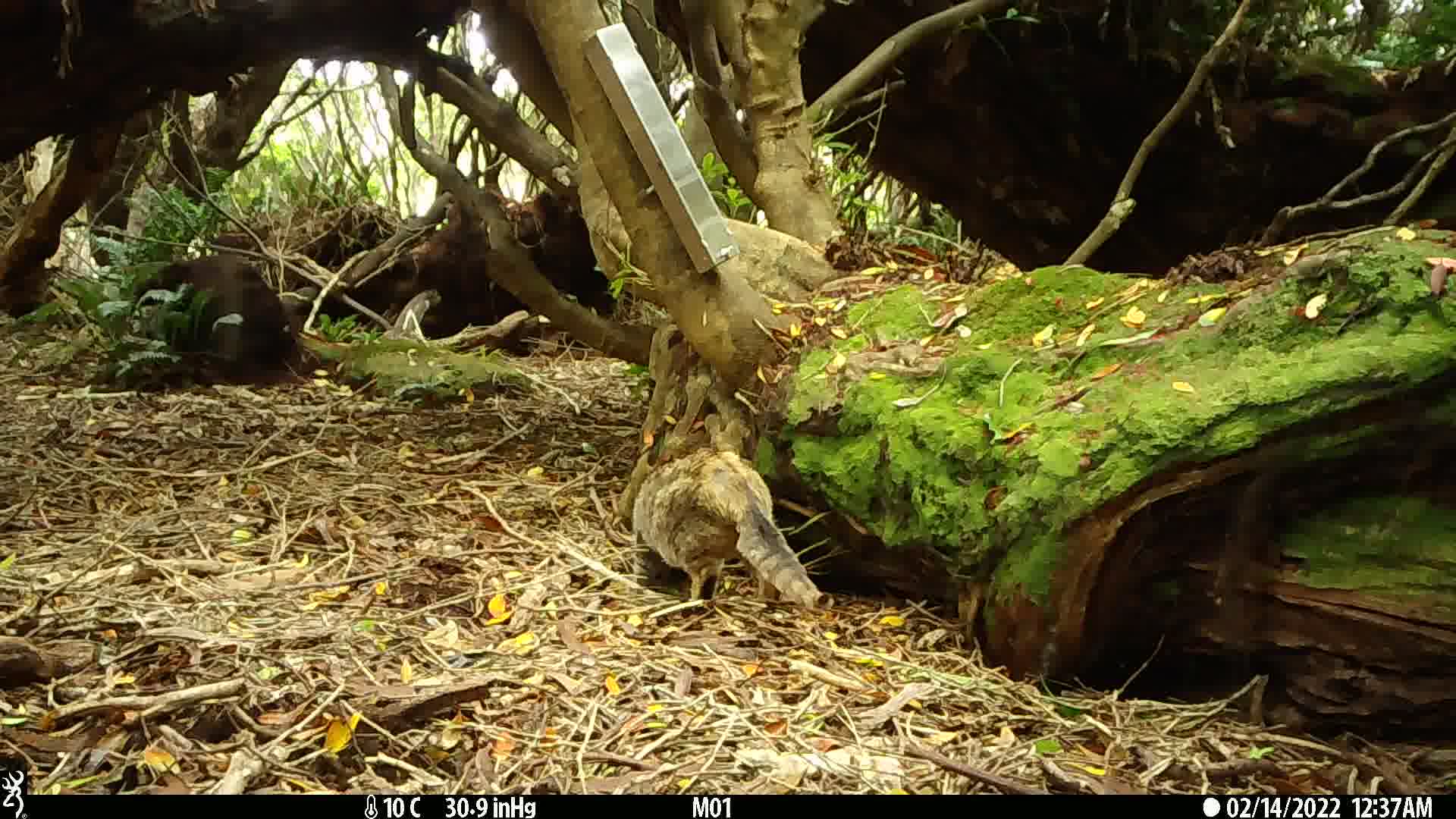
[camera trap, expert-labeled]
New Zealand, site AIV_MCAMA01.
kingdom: Animalia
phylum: Chordata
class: Mammalia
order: Carnivora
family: Felidae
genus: Felis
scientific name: Felis catus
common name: domestic cat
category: cat